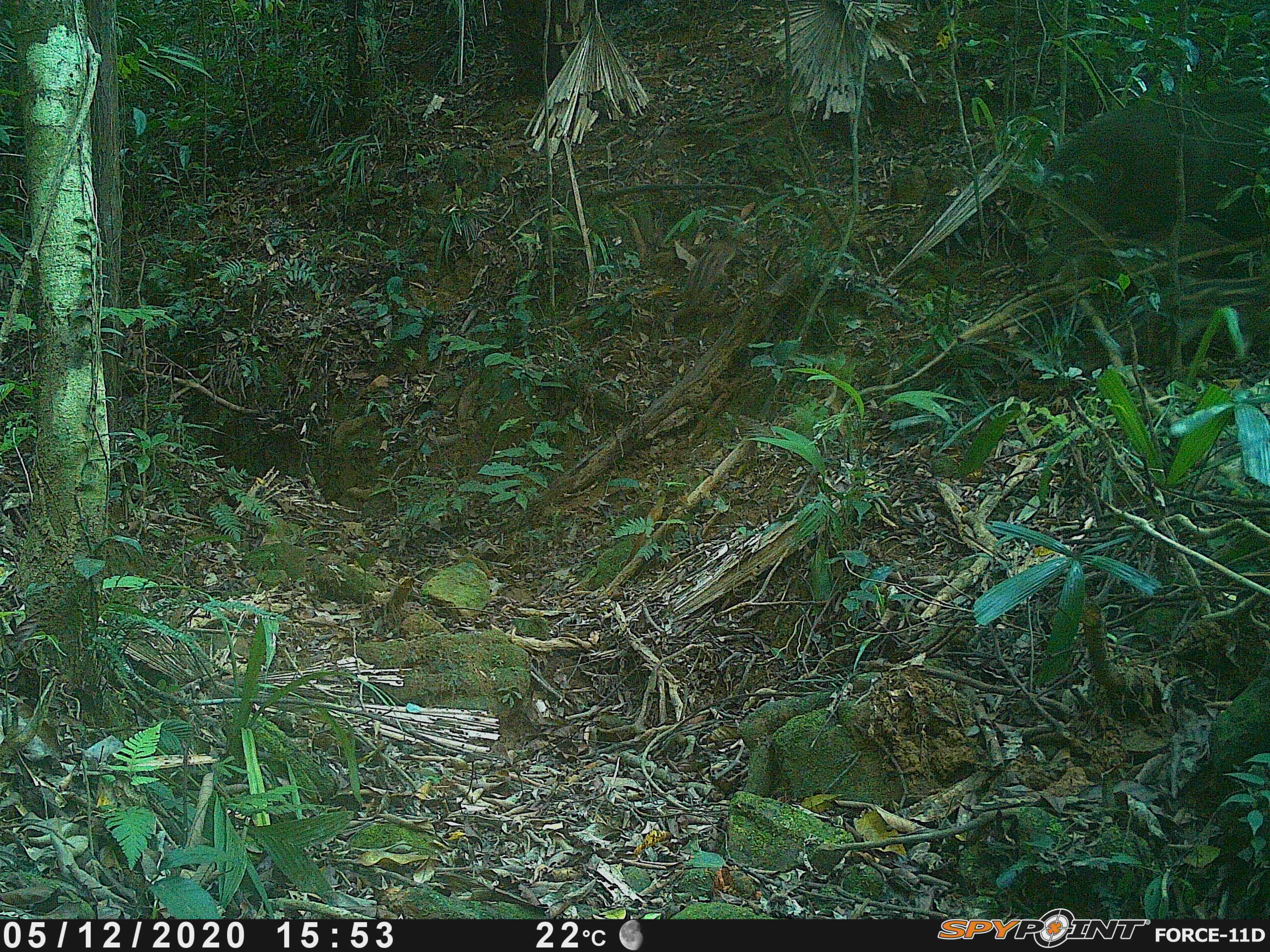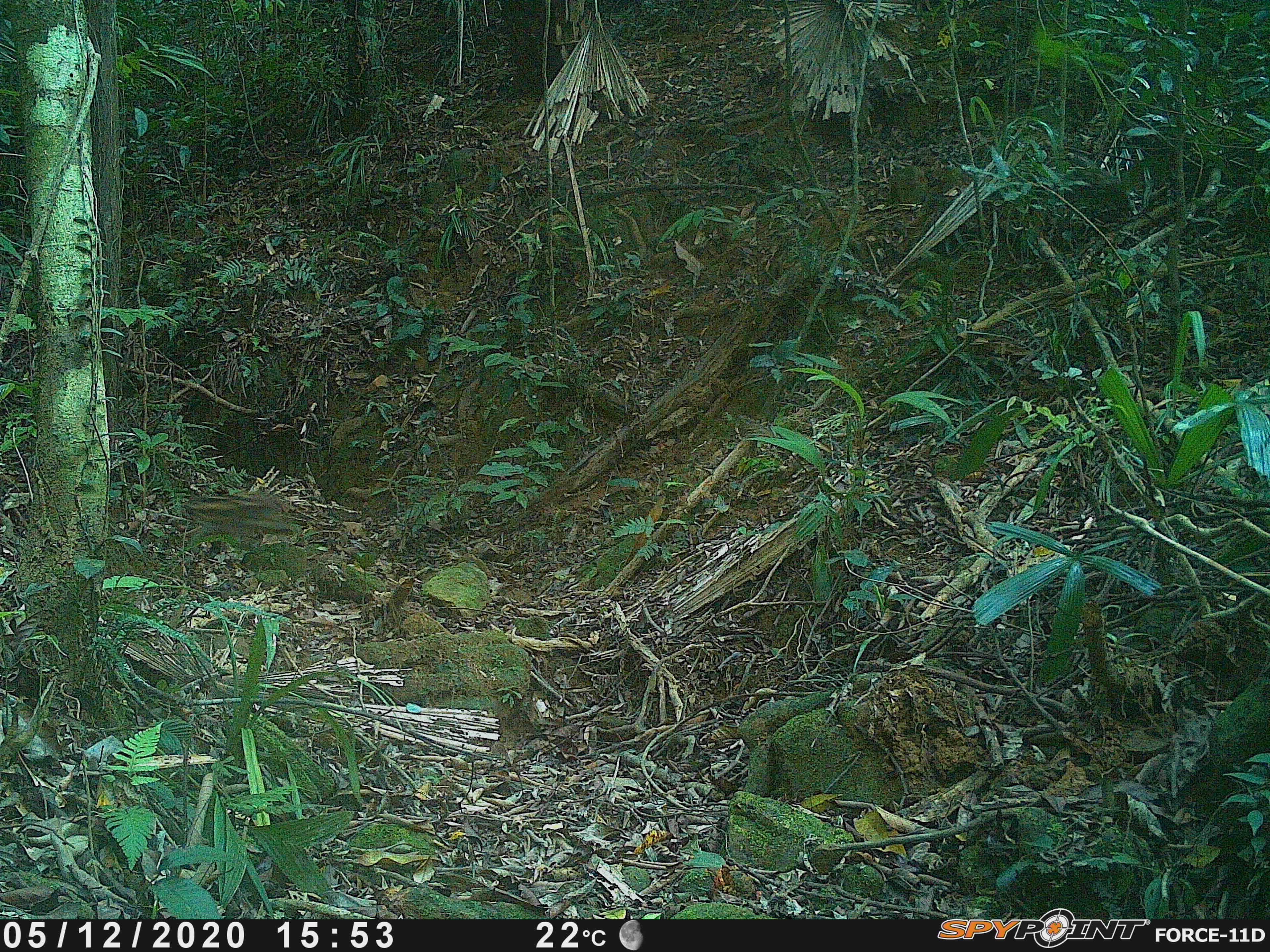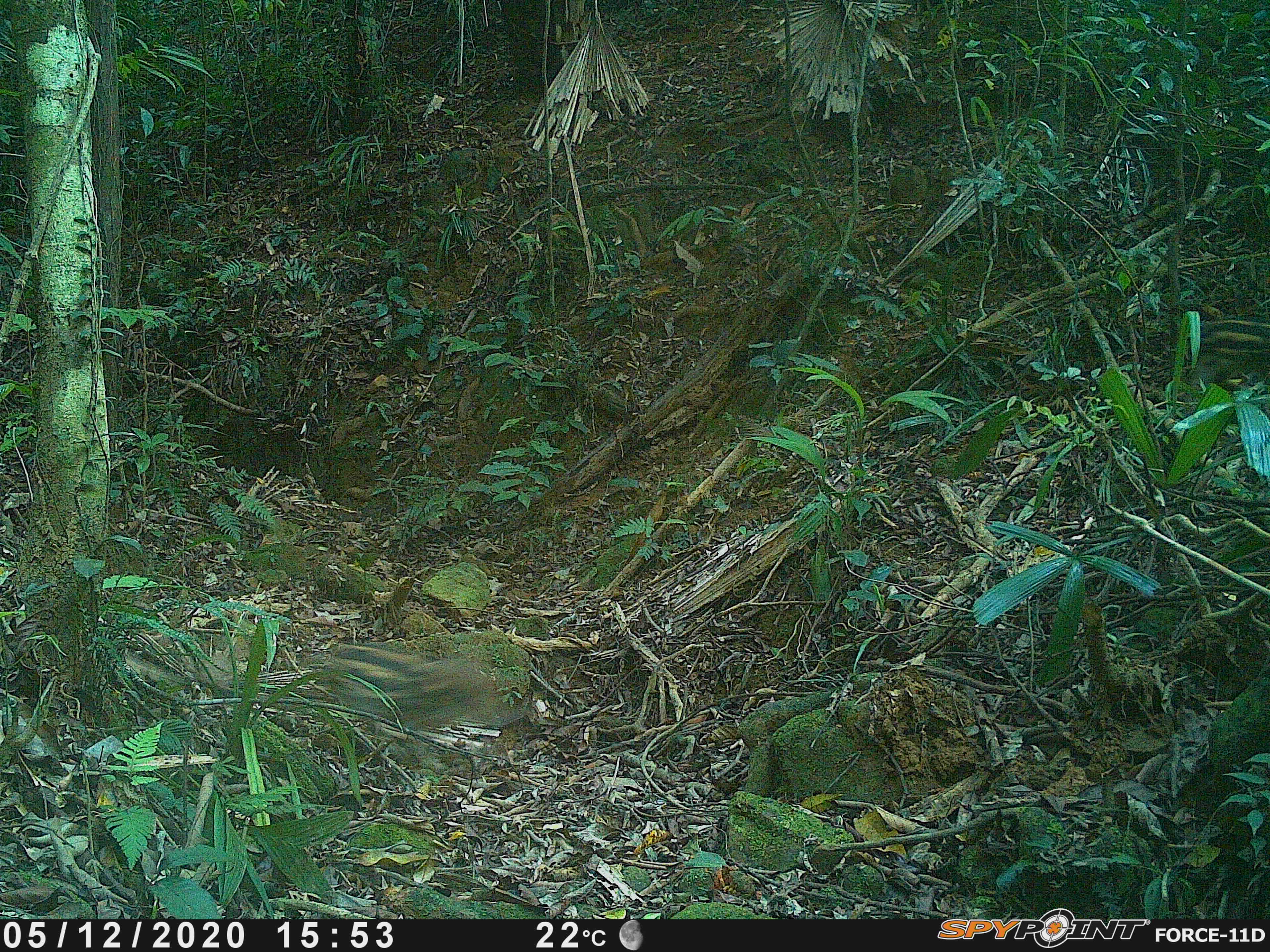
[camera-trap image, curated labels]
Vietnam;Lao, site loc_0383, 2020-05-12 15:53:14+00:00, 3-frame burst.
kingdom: Animalia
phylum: Chordata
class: Mammalia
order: Artiodactyla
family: Suidae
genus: Sus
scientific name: Sus scrofa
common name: eurasian wild pig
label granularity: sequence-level